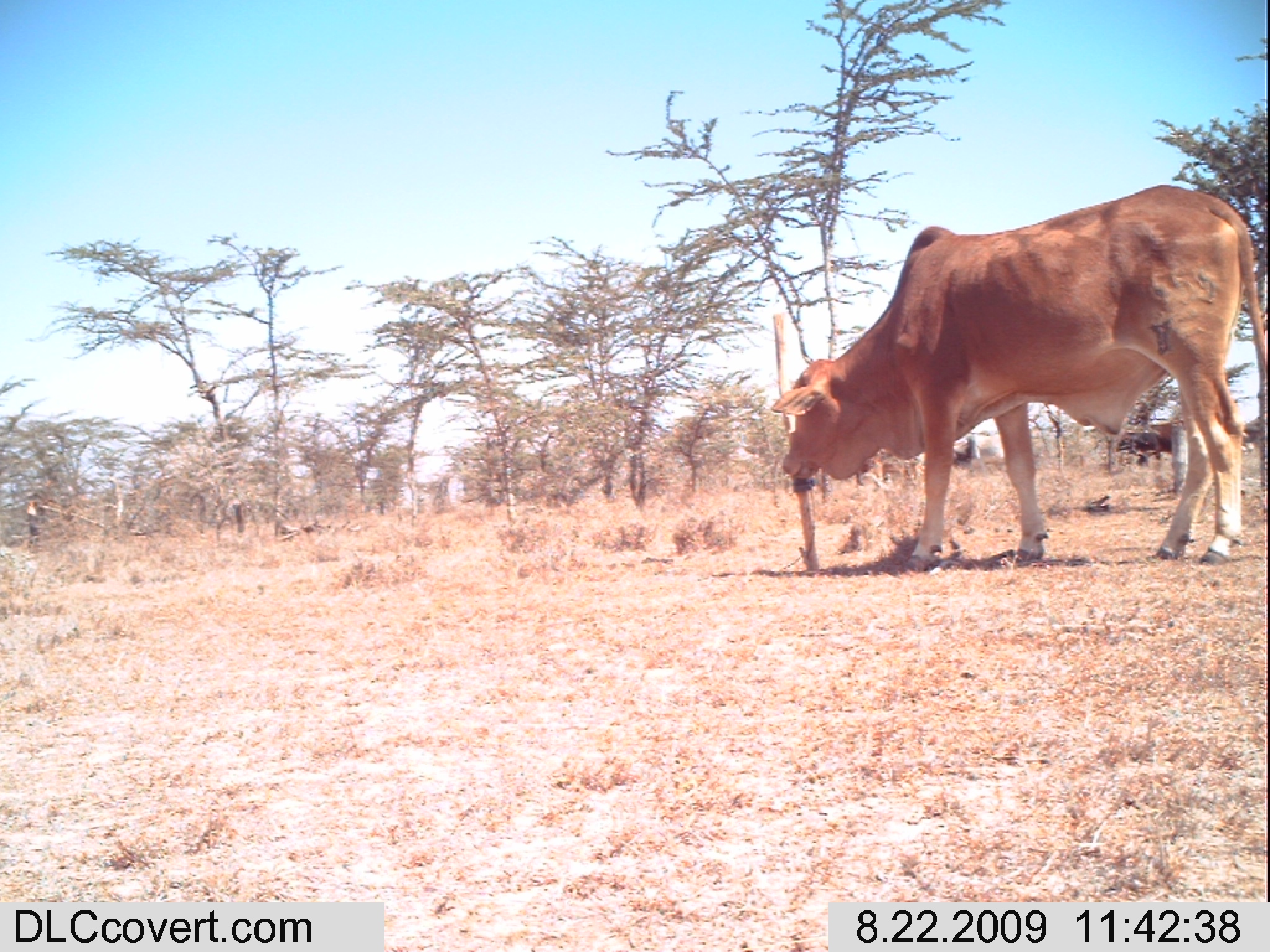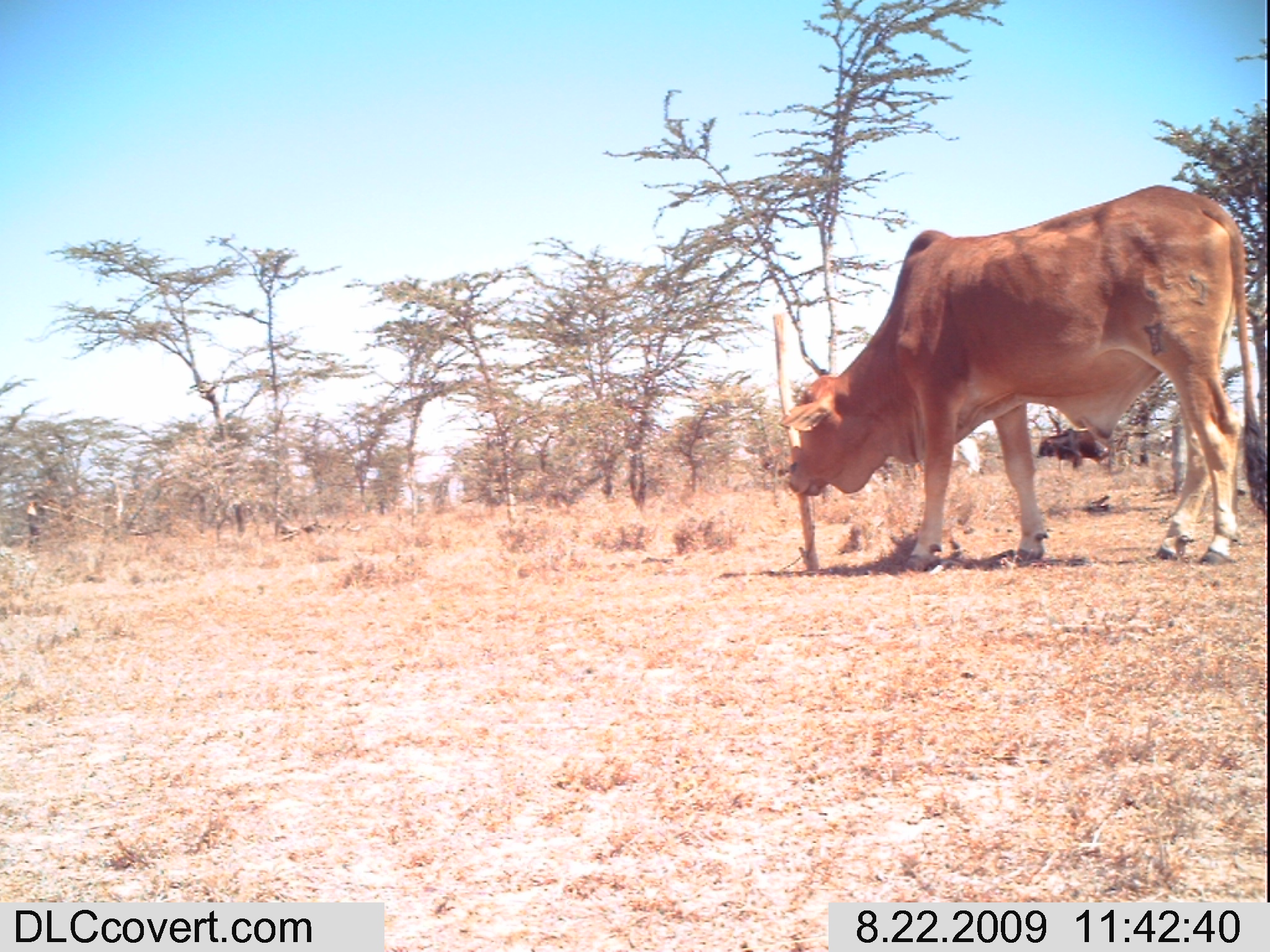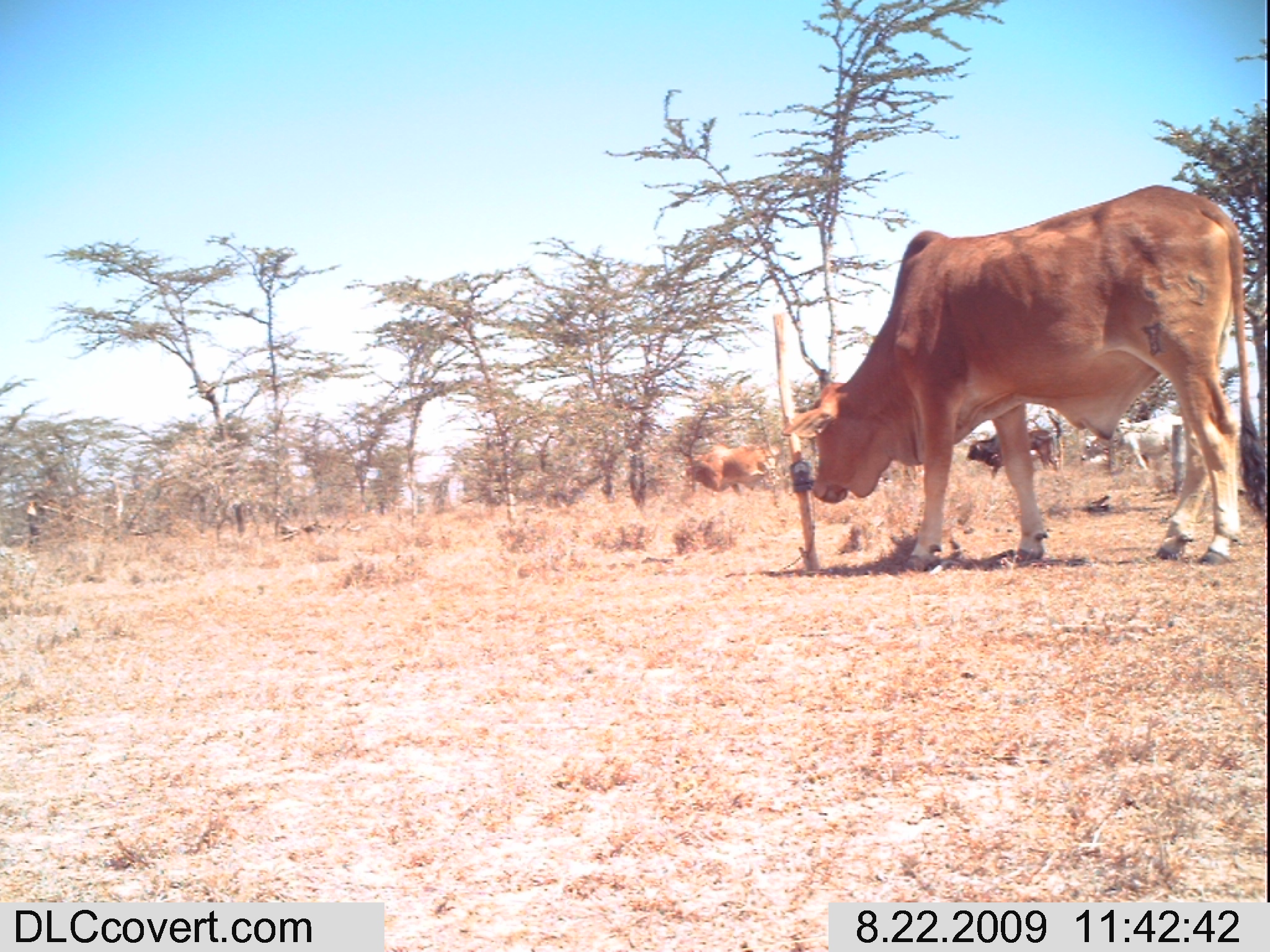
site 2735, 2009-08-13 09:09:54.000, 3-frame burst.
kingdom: Animalia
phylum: Chordata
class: Mammalia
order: Artiodactyla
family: Bovidae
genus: Bos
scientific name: Bos taurus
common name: domestic cattle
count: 4